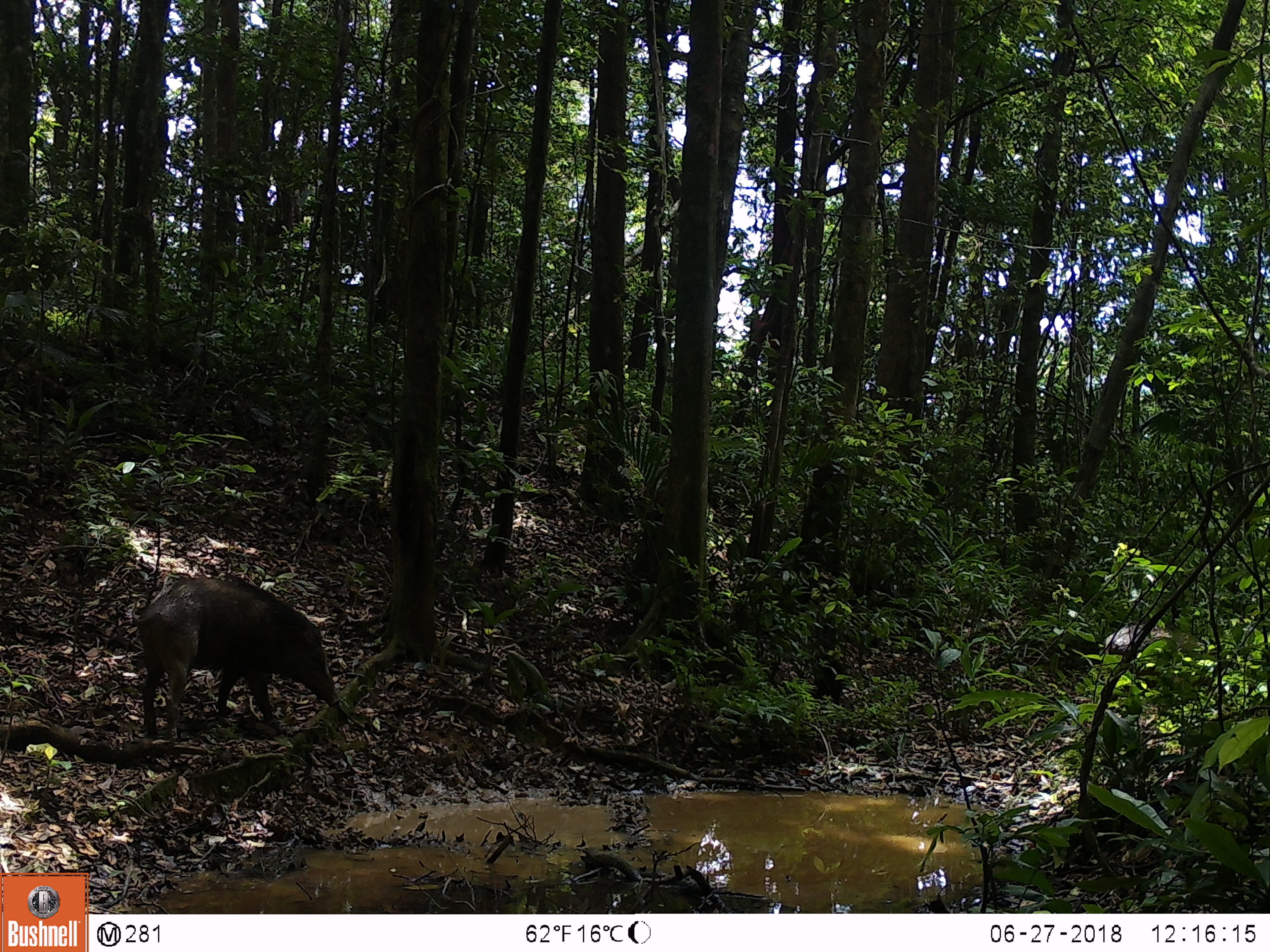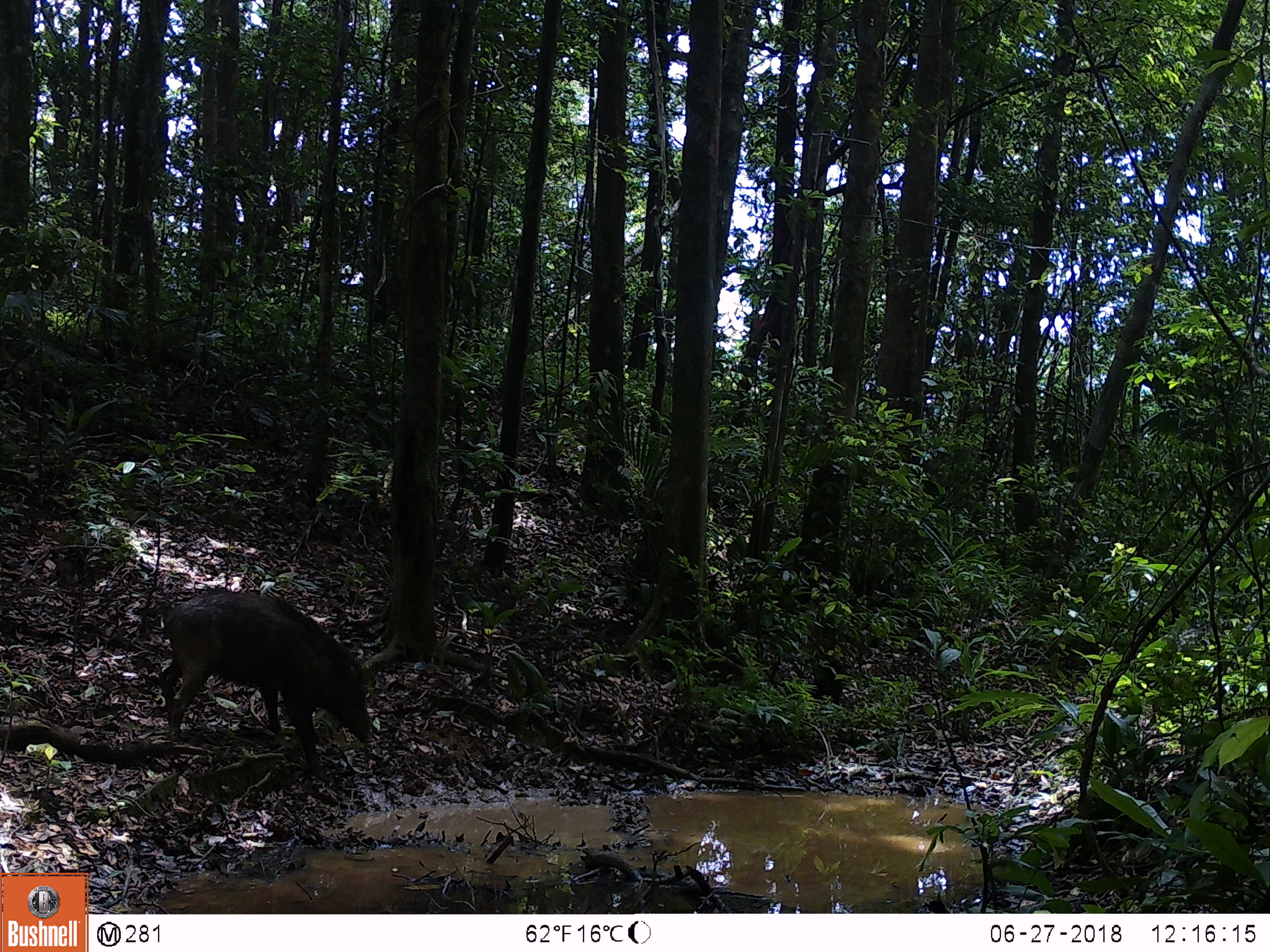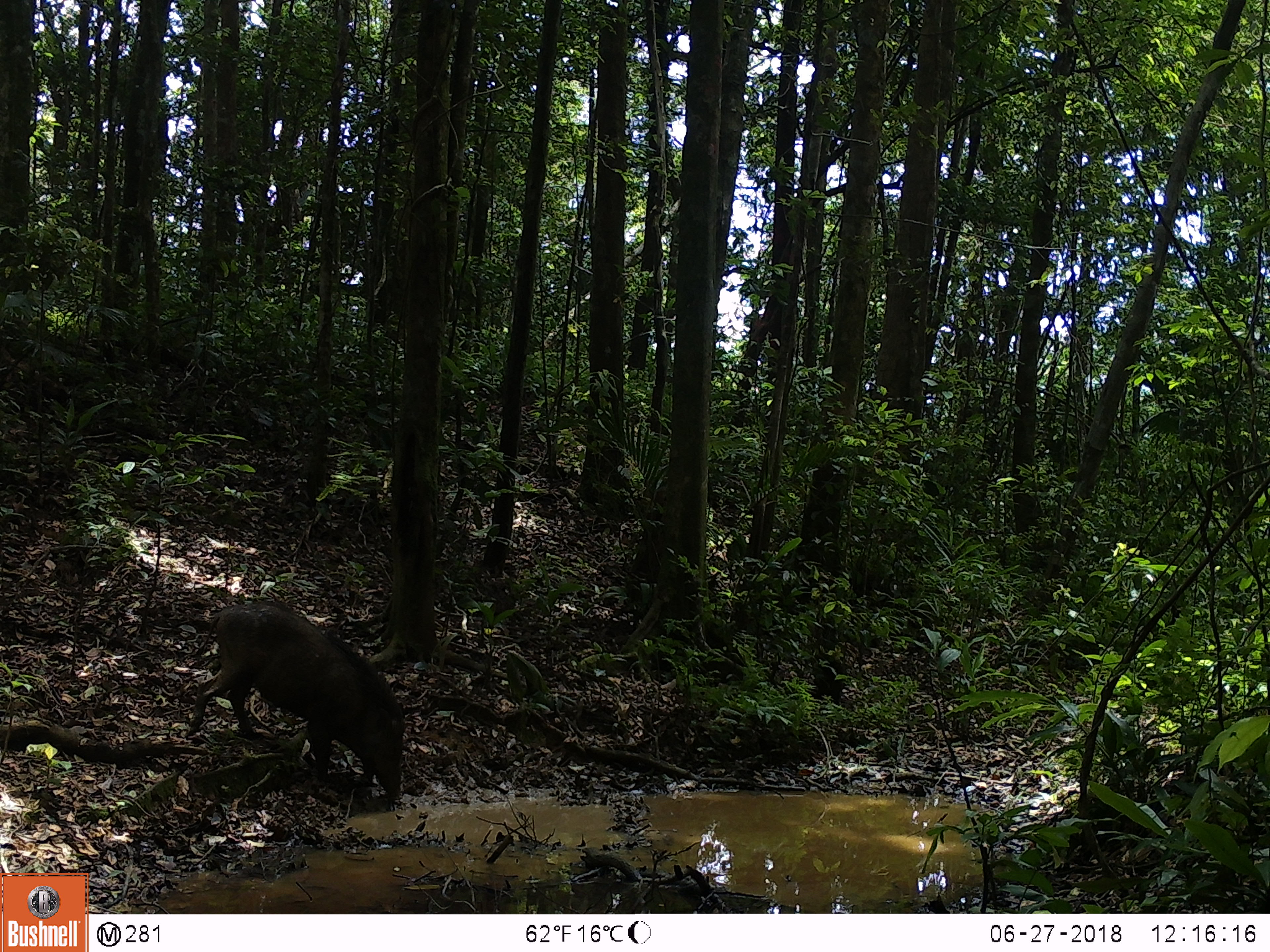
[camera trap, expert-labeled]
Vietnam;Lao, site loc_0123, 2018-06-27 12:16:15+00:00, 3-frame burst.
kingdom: Animalia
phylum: Chordata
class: Mammalia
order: Artiodactyla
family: Suidae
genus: Sus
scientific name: Sus scrofa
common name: eurasian wild pig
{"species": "eurasian wild pig (Sus scrofa)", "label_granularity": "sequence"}